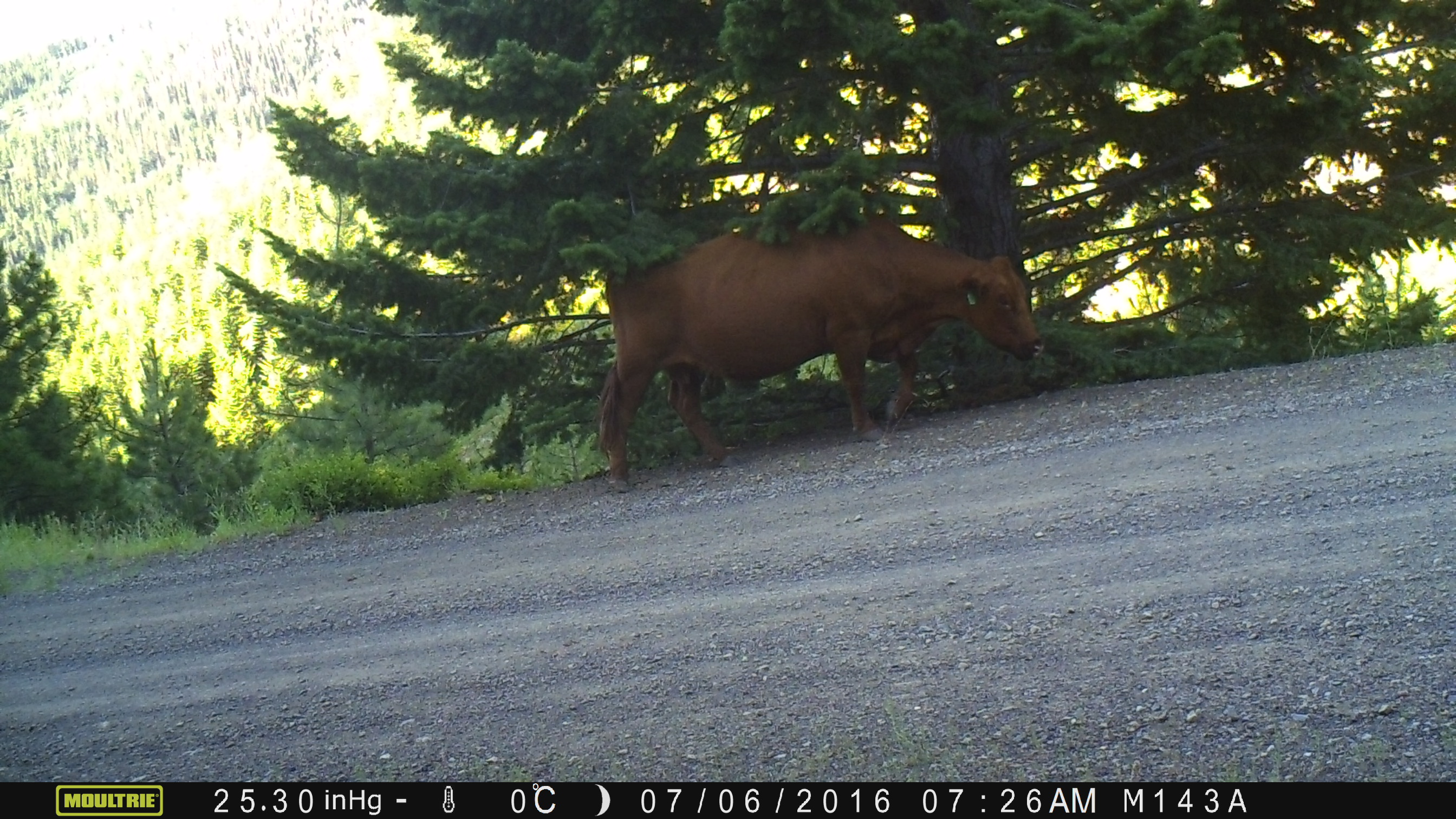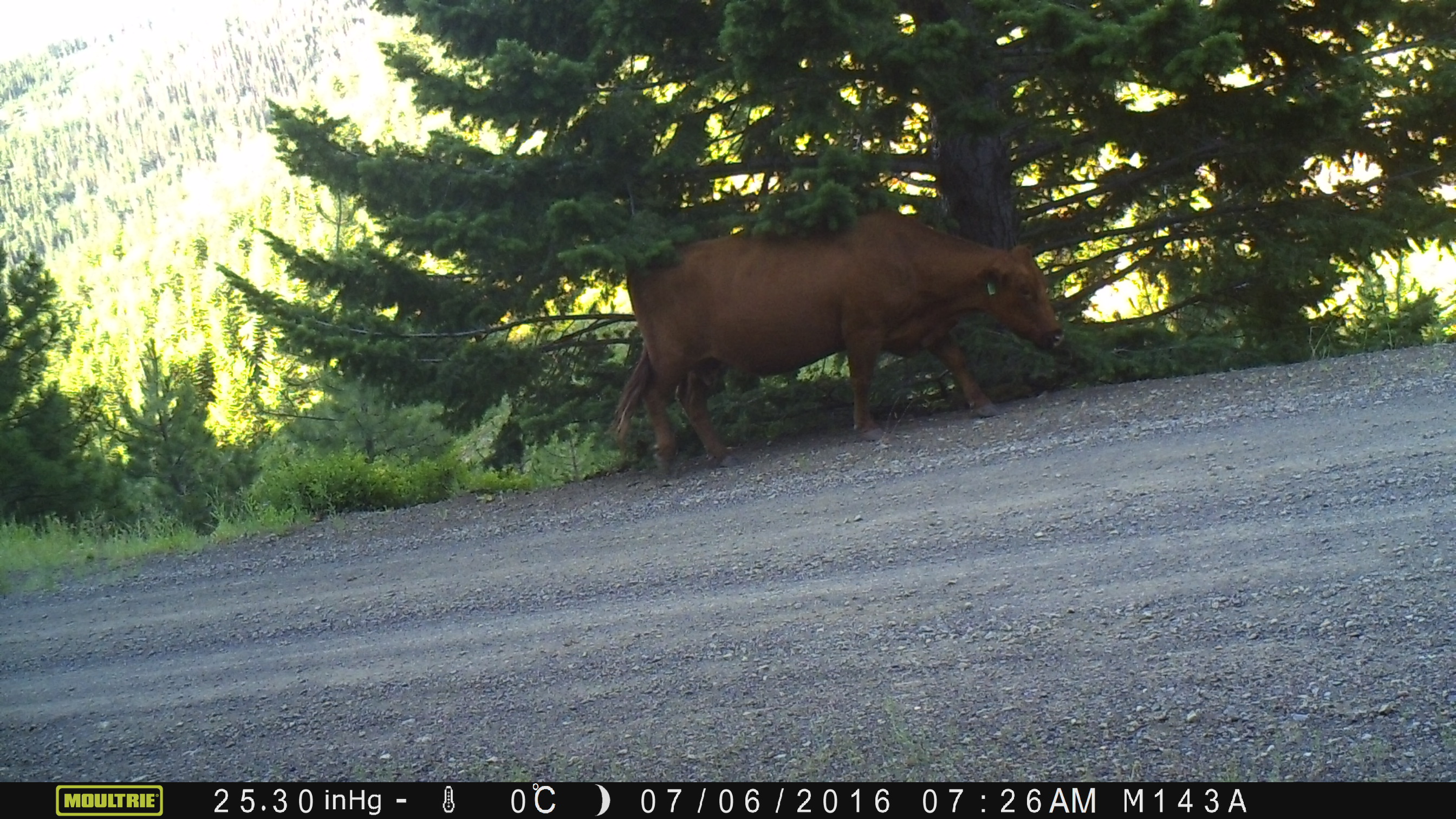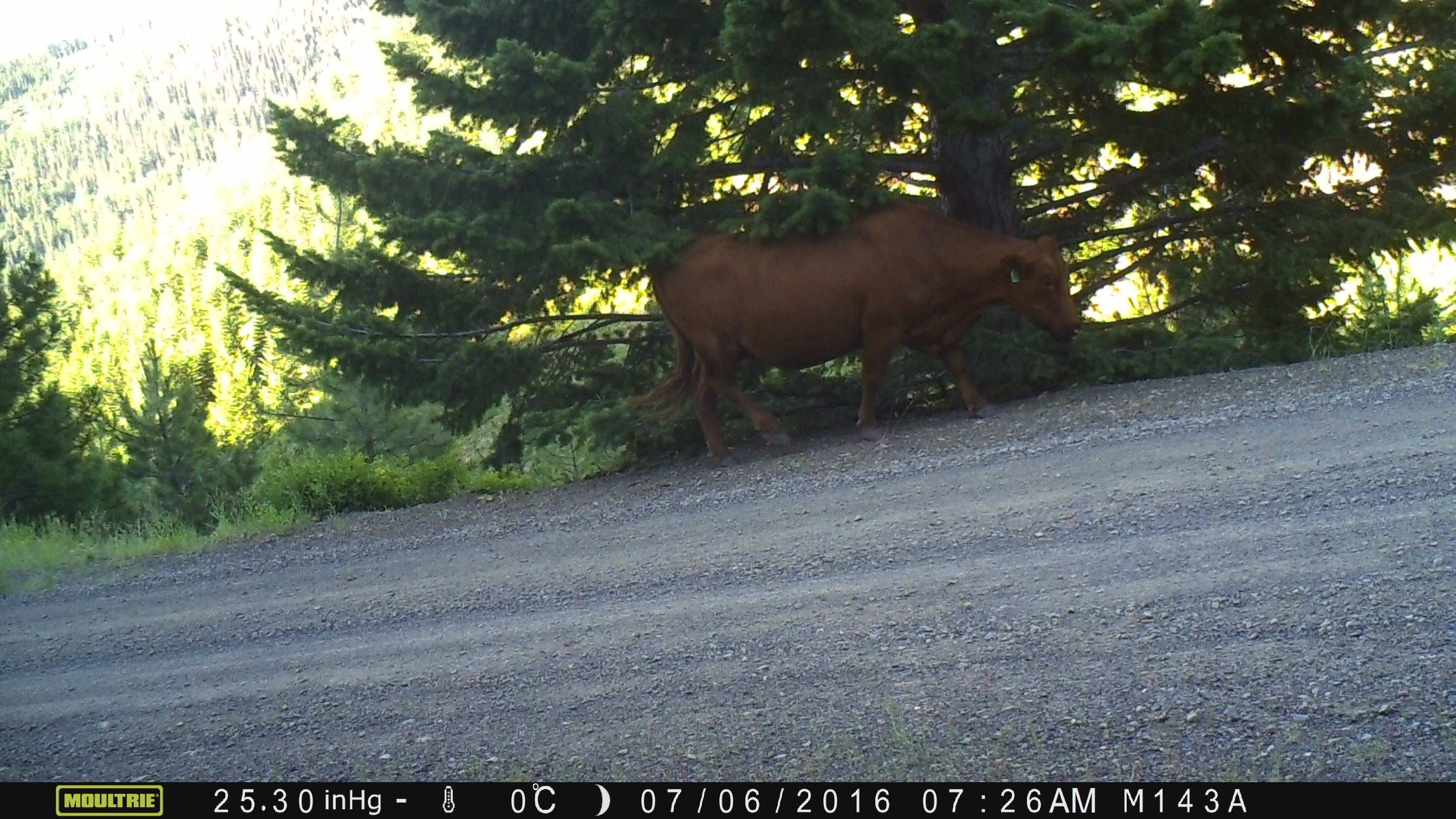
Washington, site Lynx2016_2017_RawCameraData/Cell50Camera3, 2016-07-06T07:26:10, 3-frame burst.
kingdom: Animalia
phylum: Chordata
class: Mammalia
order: Artiodactyla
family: Bovidae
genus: Bos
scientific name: Bos taurus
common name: domestic cattle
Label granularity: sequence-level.